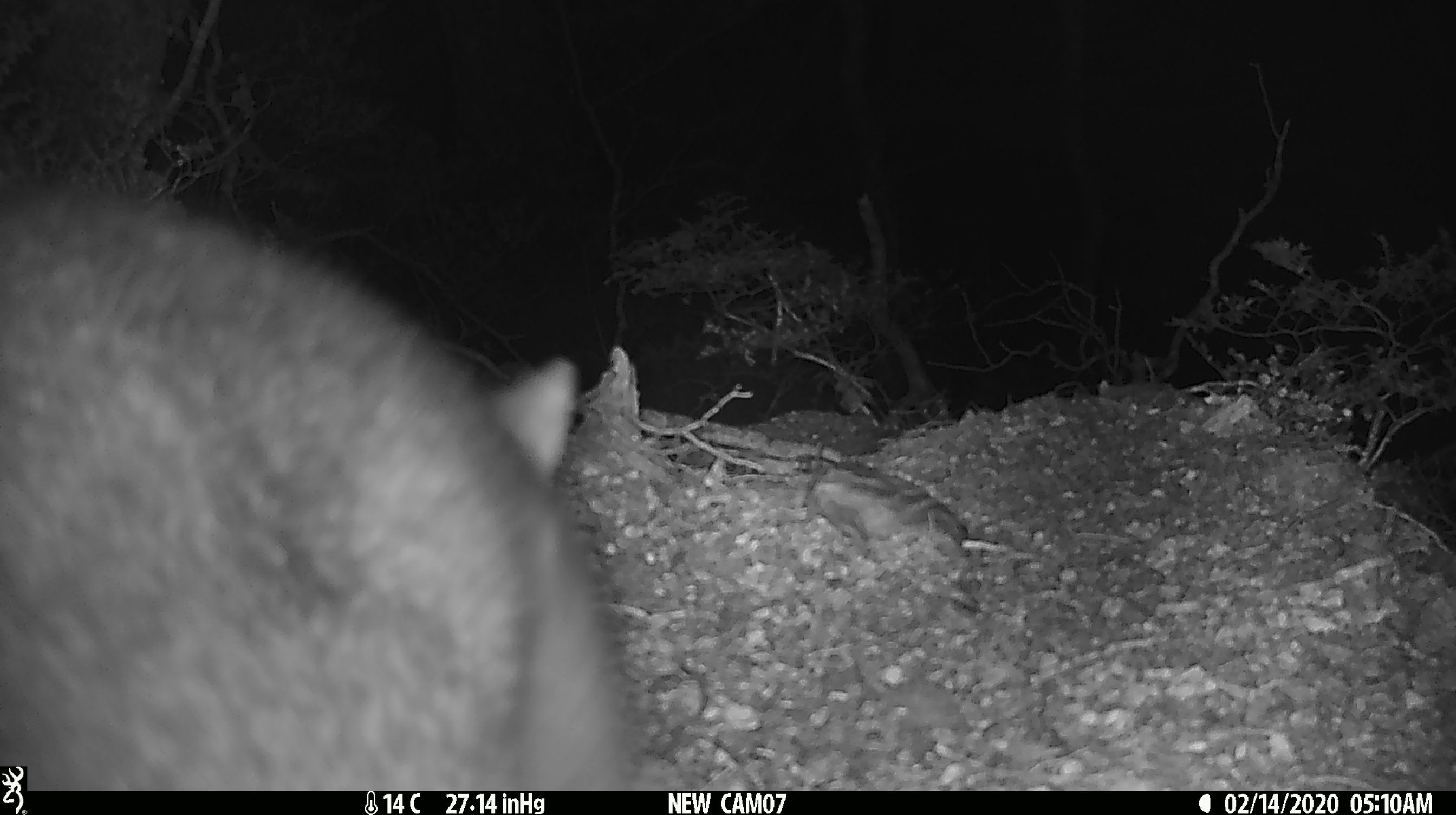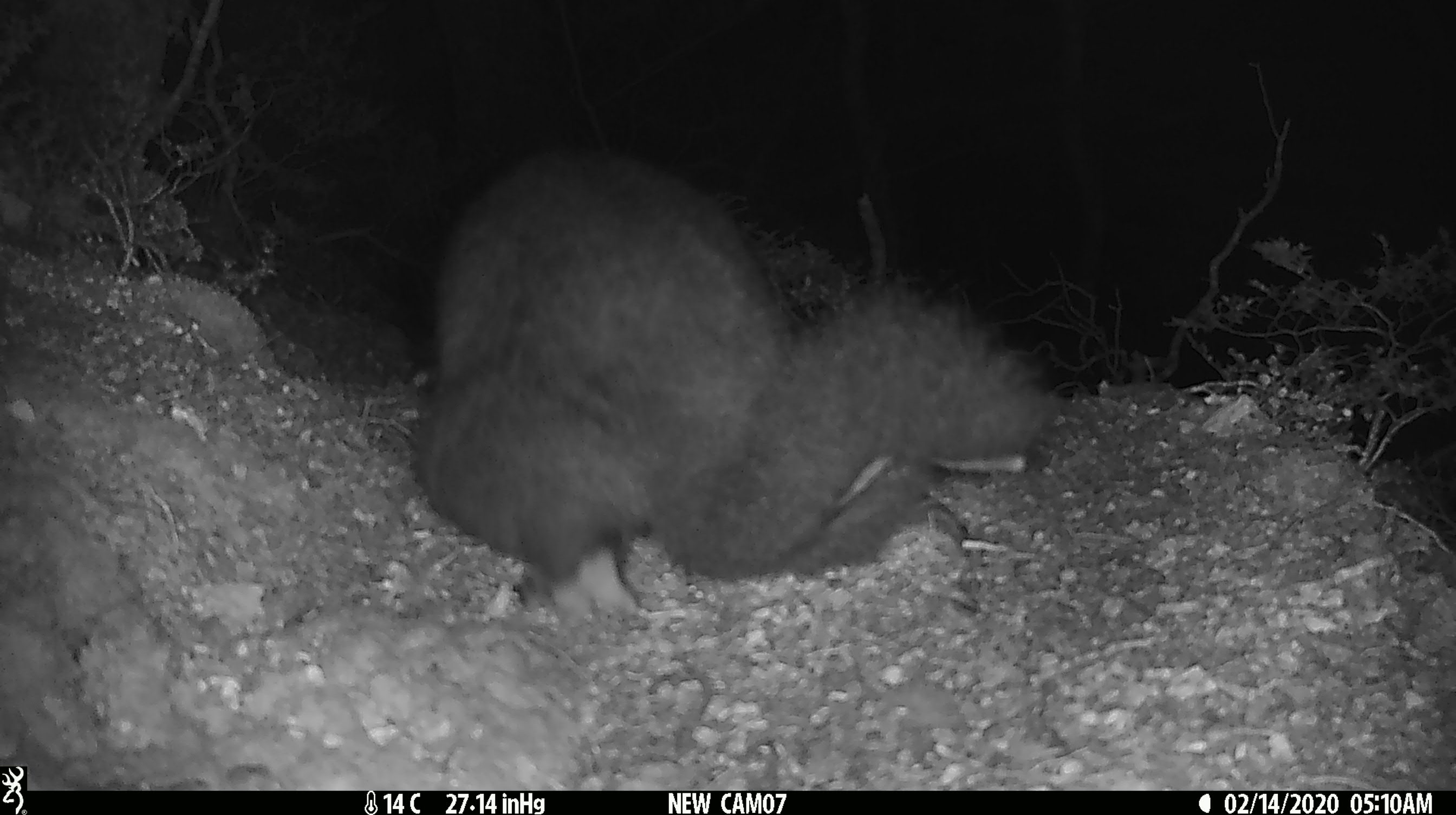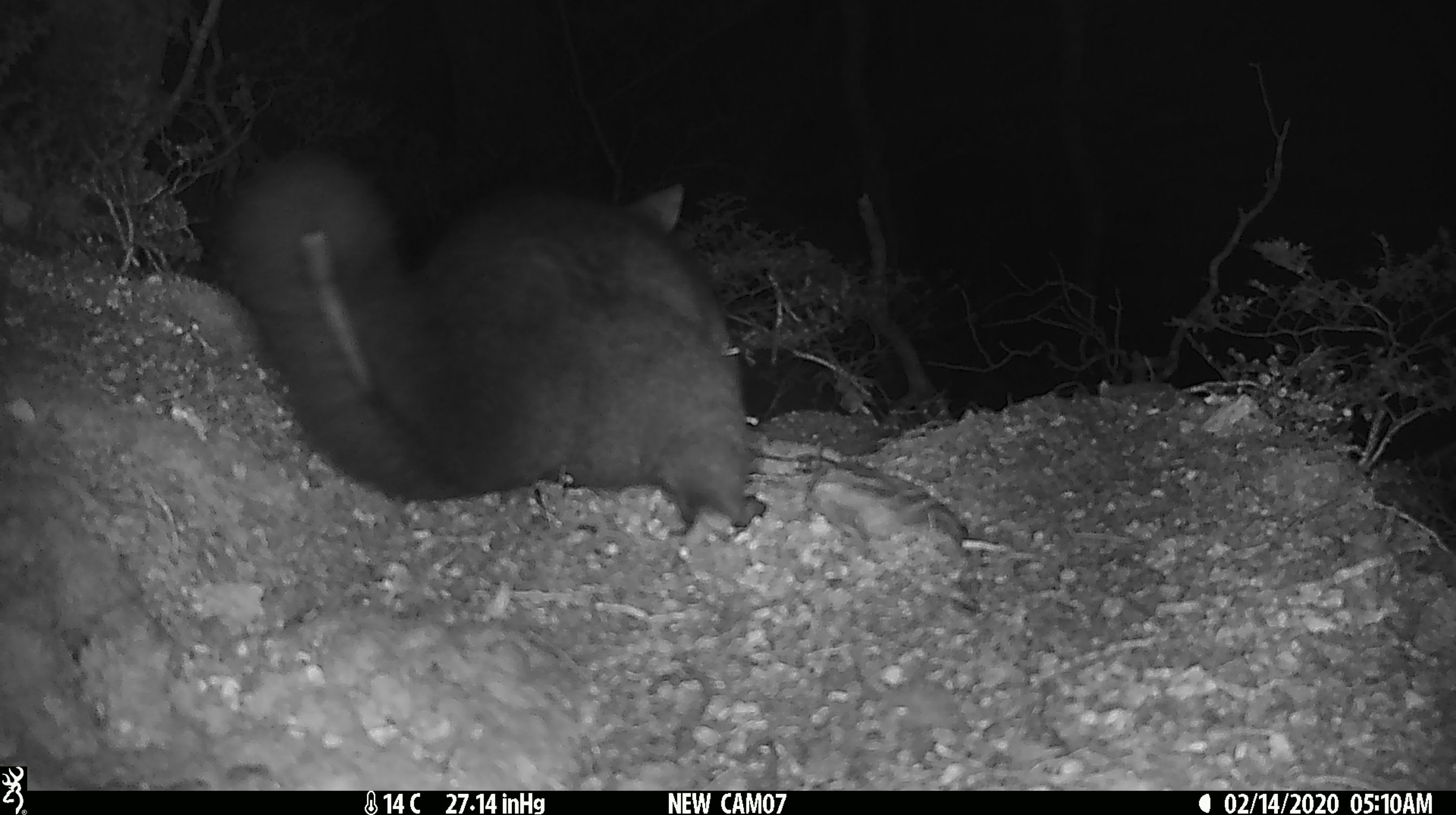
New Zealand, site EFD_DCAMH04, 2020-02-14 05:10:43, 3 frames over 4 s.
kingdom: Animalia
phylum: Chordata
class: Mammalia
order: Diprotodontia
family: Phalangeridae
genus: Trichosurus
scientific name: Trichosurus vulpecula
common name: common brushtail possum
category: possum